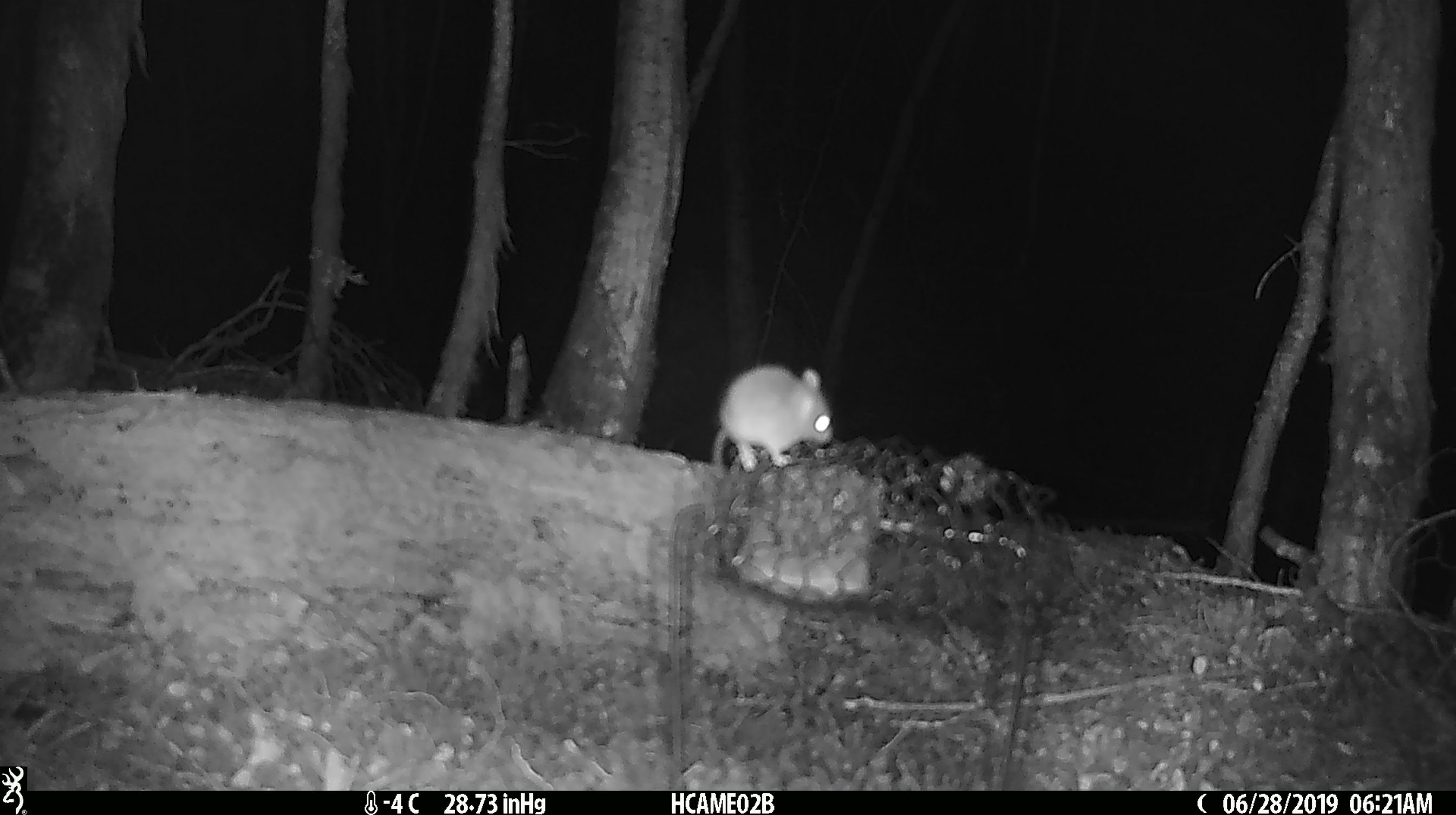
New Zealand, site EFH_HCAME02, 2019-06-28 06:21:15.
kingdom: Animalia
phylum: Chordata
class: Mammalia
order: Rodentia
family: Muridae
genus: Mus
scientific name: Mus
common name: mouse